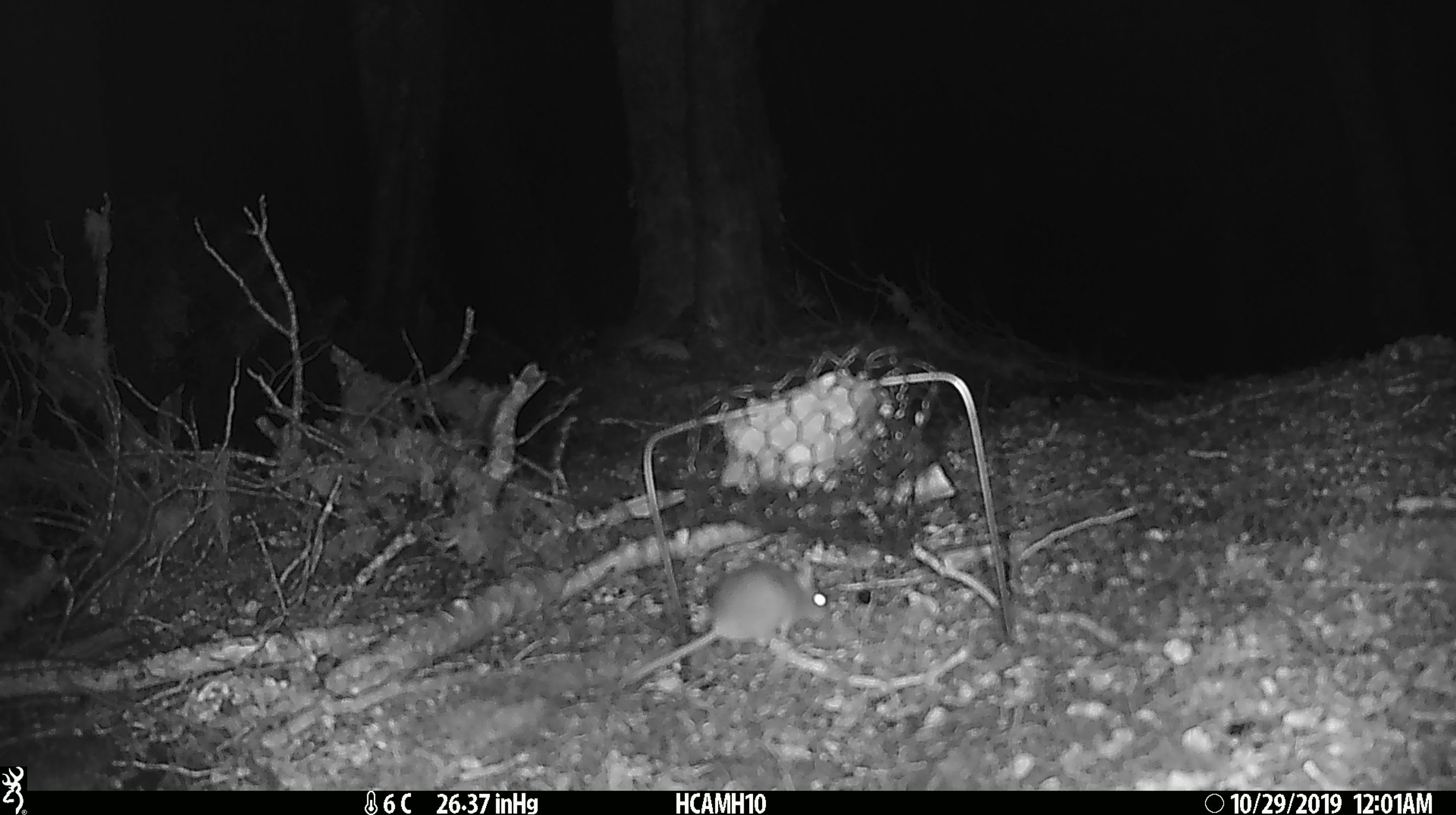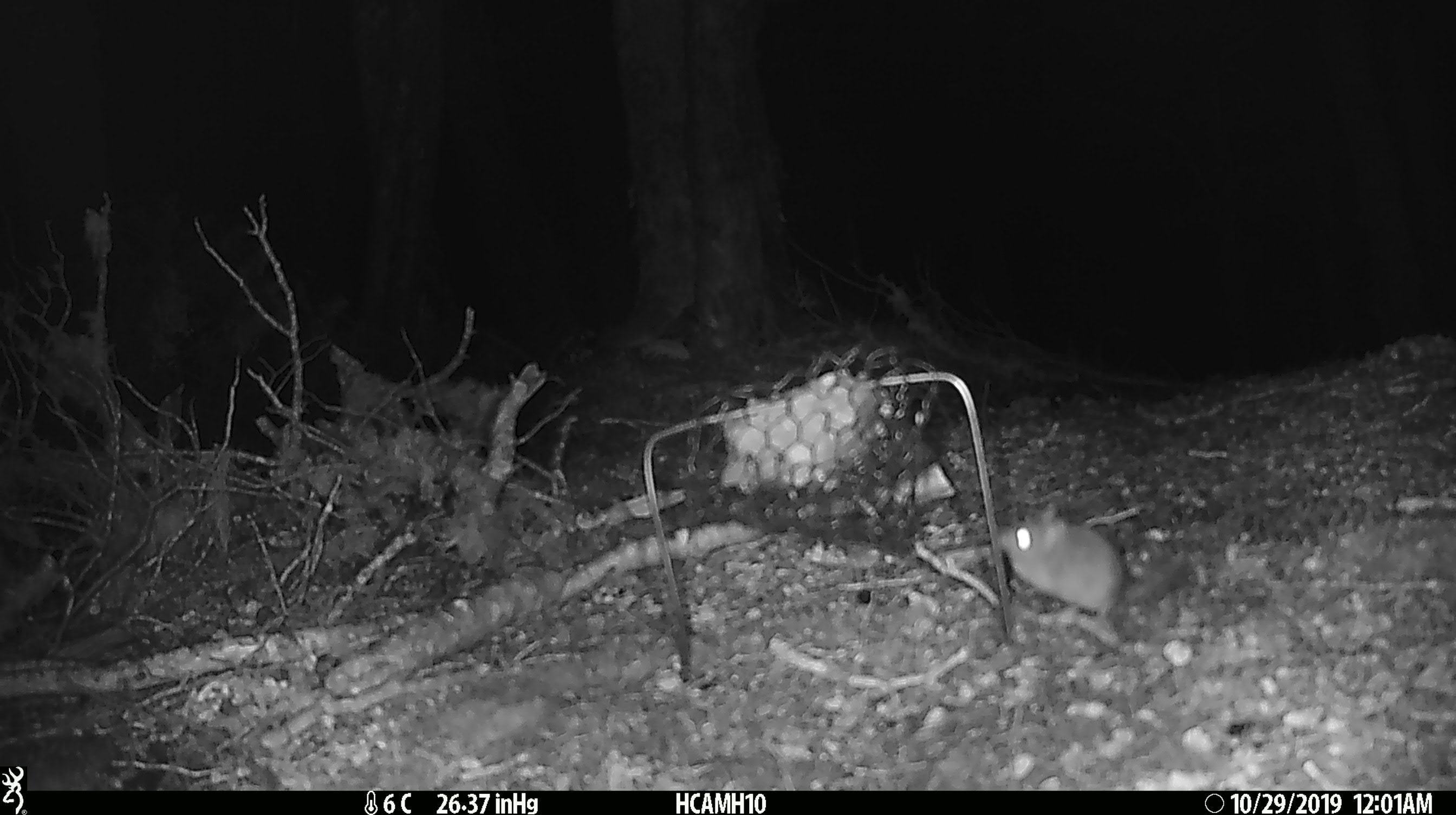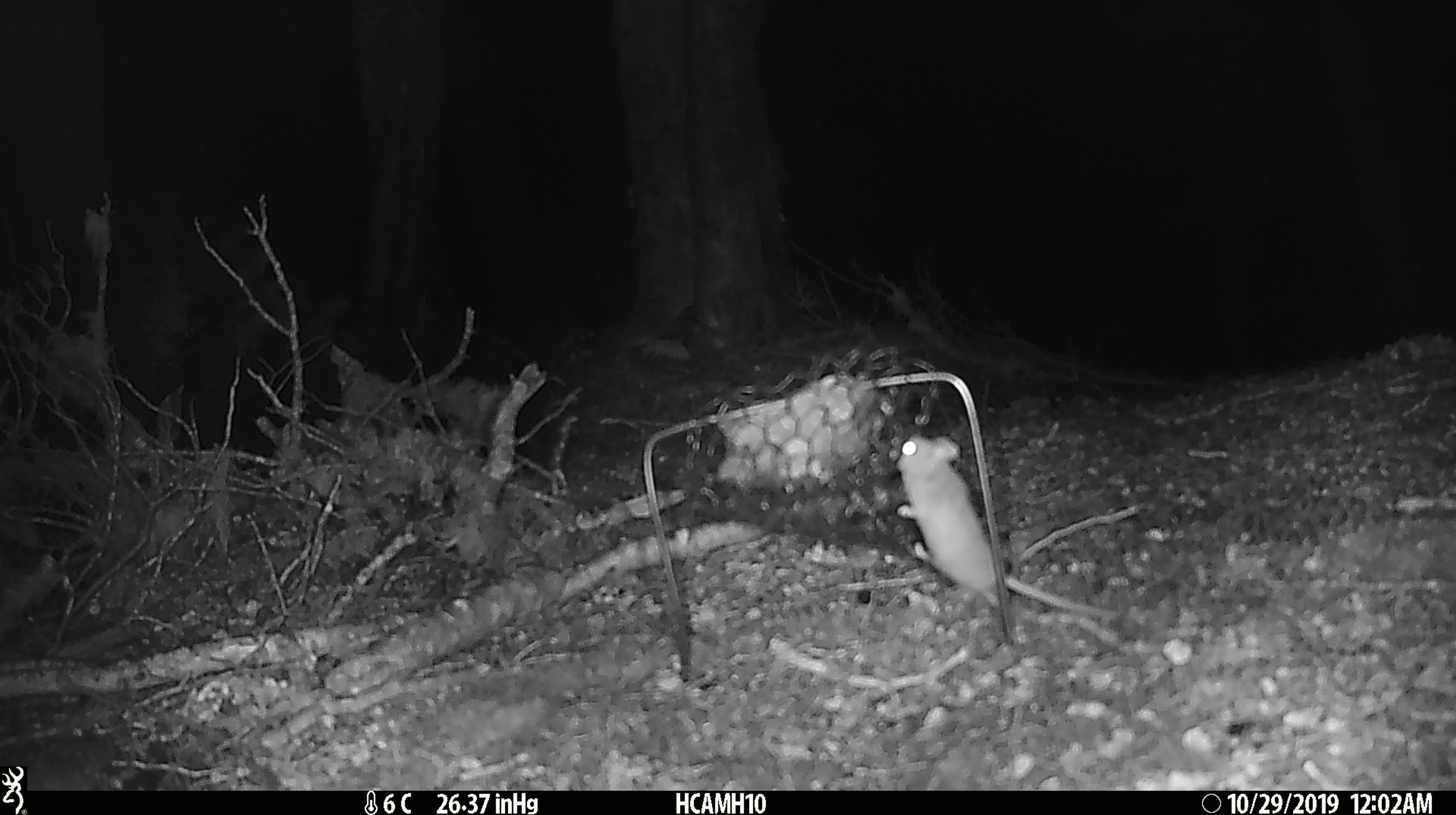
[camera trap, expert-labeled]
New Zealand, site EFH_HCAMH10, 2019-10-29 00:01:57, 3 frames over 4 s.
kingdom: Animalia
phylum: Chordata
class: Mammalia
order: Rodentia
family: Muridae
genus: Mus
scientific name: Mus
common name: mouse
Mouse (Mus).